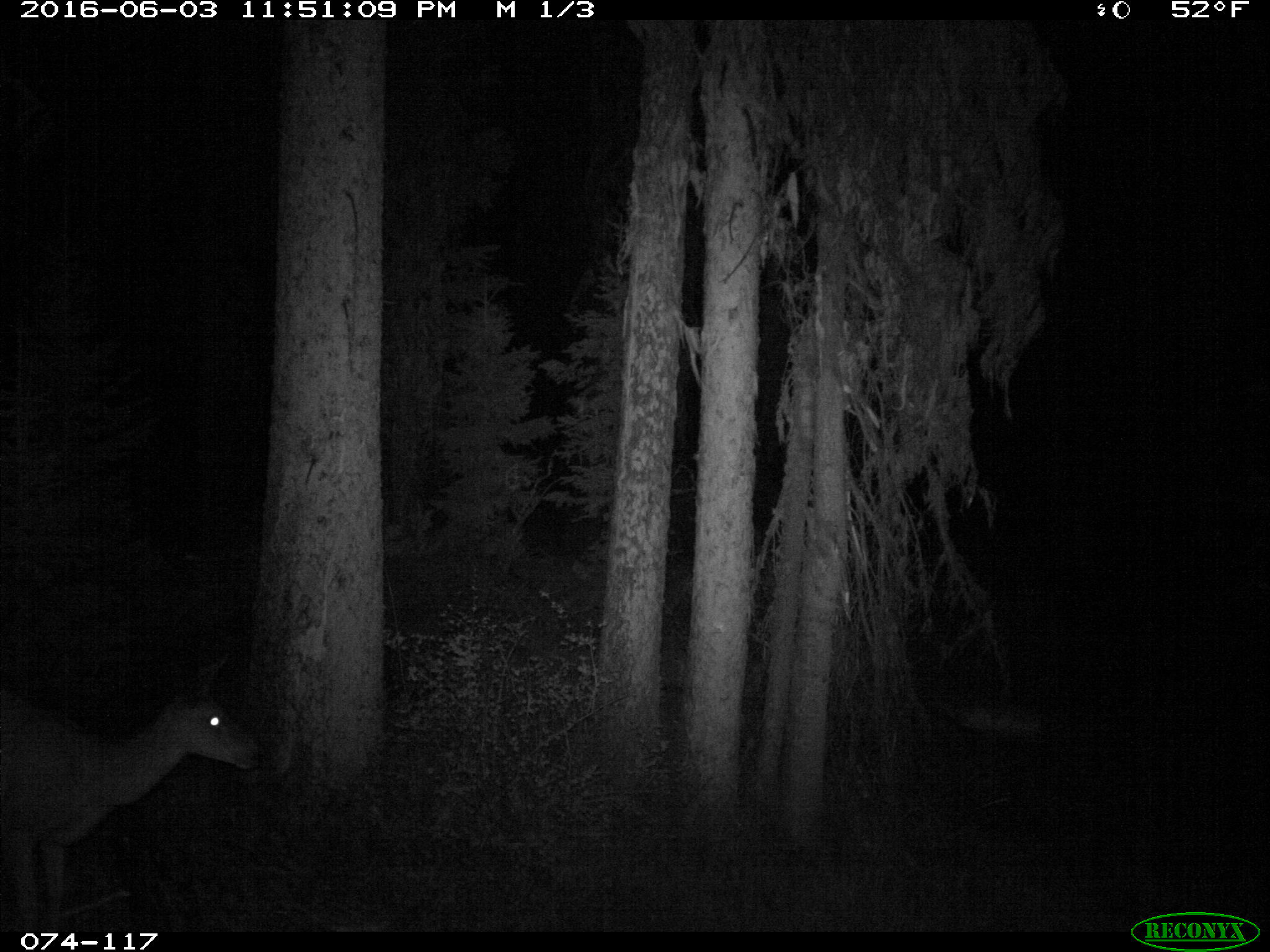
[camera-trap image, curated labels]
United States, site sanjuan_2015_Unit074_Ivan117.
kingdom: Animalia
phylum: Chordata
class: Mammalia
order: Artiodactyla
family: Cervidae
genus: Odocoileus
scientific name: Odocoileus hemionus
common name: mule deer